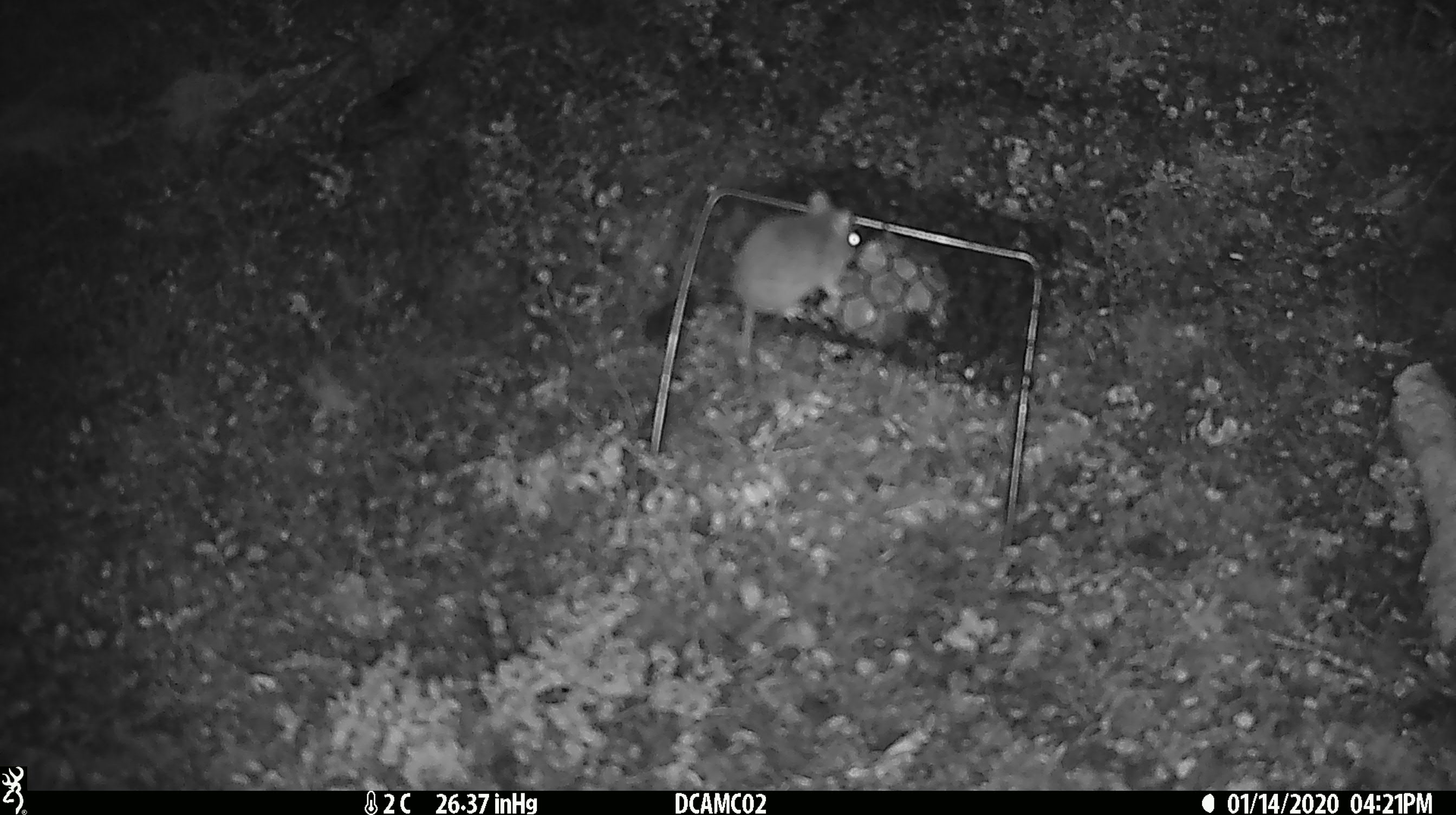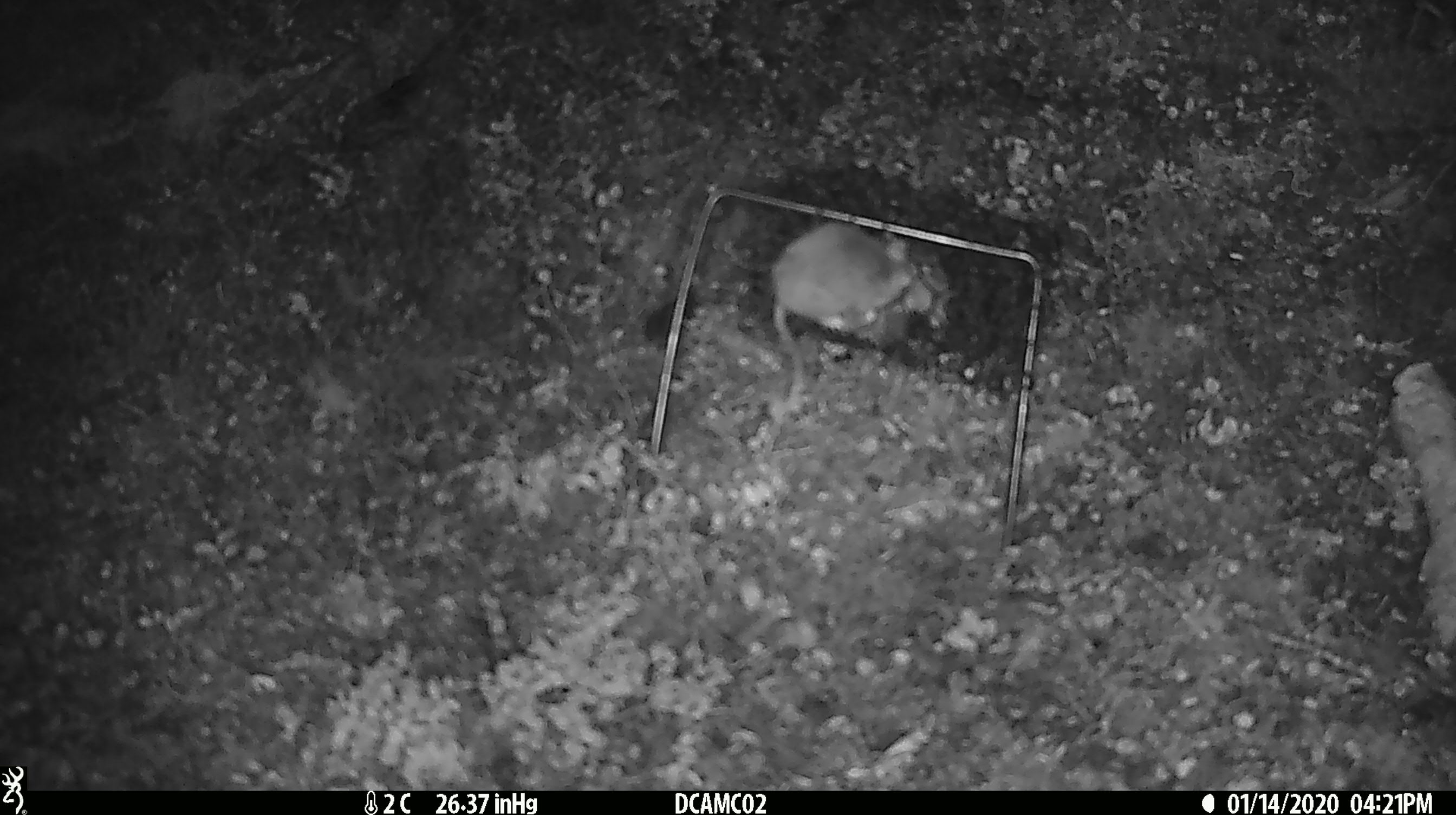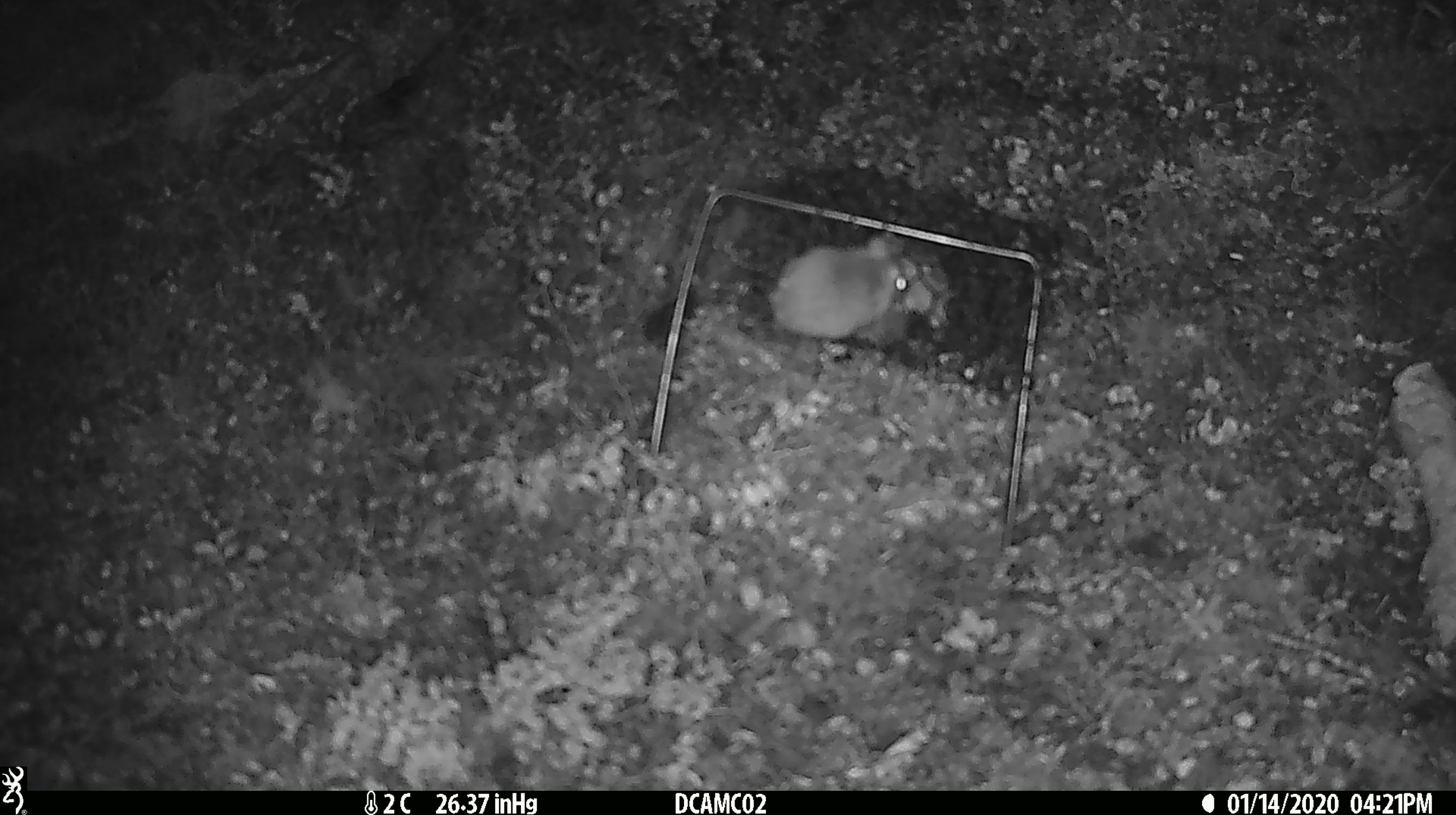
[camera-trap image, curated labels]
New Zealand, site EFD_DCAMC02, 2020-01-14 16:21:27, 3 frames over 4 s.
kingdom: Animalia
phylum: Chordata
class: Mammalia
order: Rodentia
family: Muridae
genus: Mus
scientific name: Mus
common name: mouse